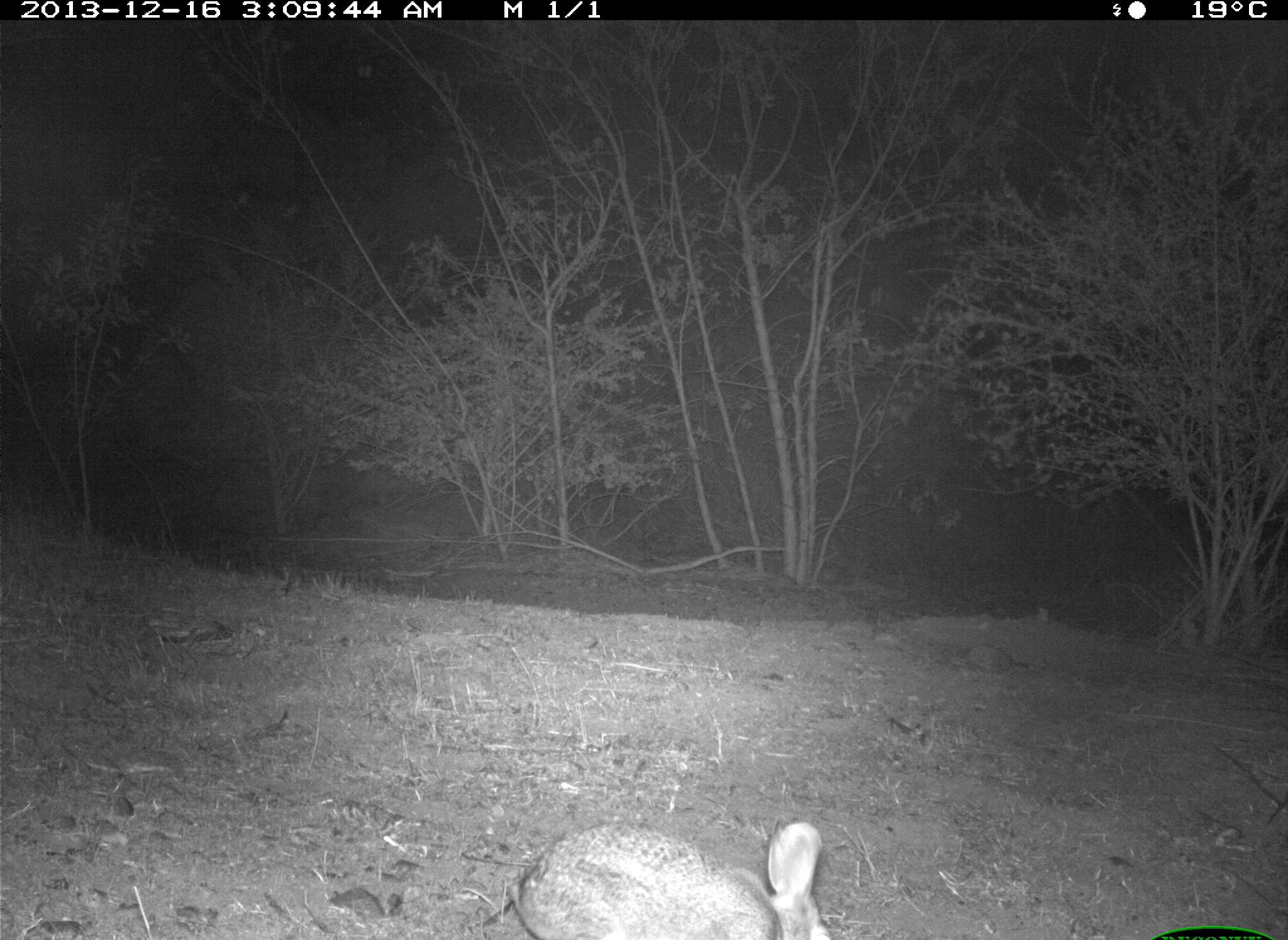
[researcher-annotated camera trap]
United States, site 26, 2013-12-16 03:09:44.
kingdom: Animalia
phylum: Chordata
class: Mammalia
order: Lagomorpha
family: Leporidae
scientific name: Leporidae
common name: rabbits and hares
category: rabbit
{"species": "rabbit (rabbits and hares) (Leporidae)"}